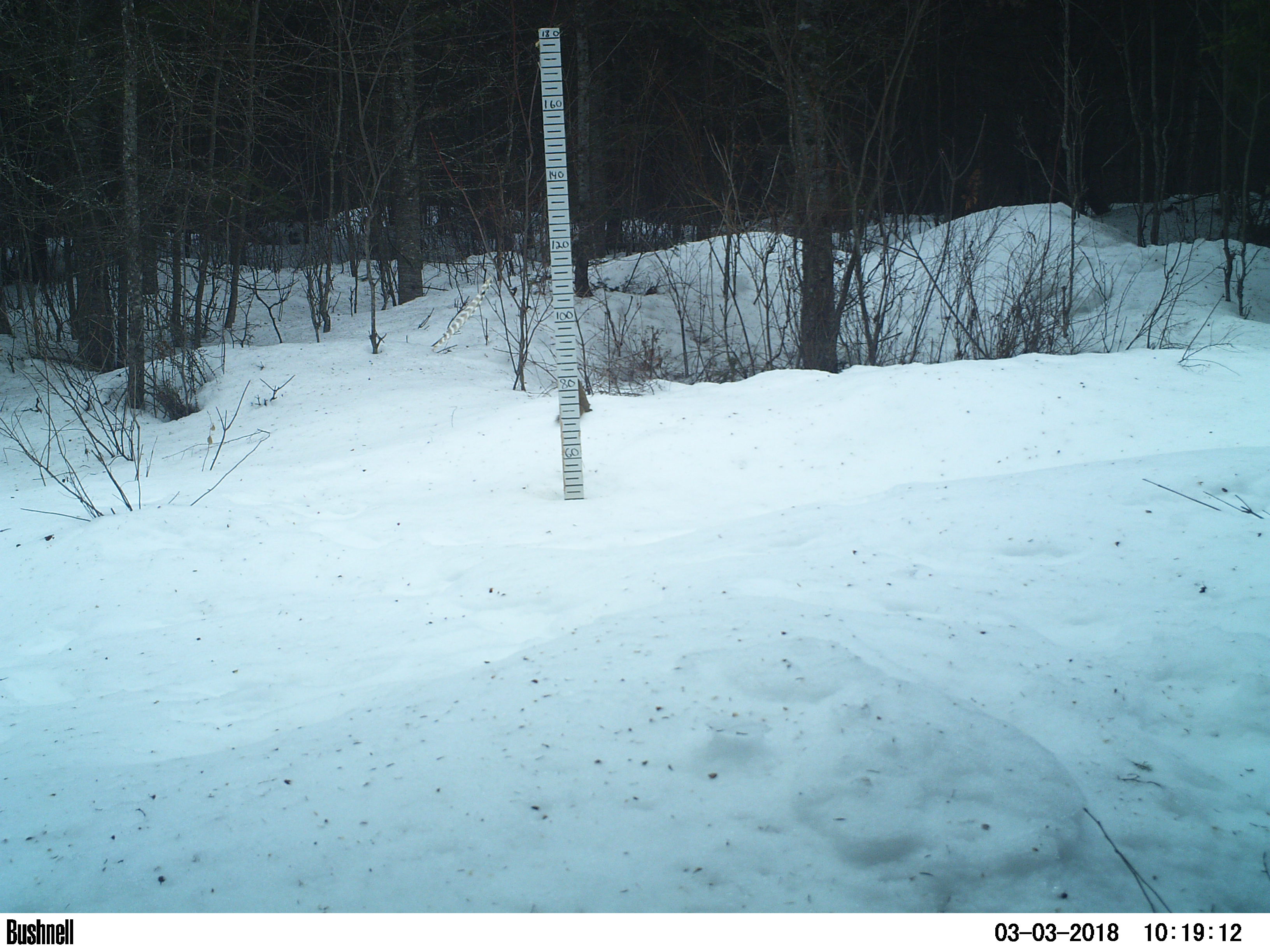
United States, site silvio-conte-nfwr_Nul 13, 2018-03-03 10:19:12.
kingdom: Animalia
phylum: Chordata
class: Mammalia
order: Rodentia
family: Sciuridae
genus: Tamiasciurus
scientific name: Tamiasciurus hudsonicus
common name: red squirrel